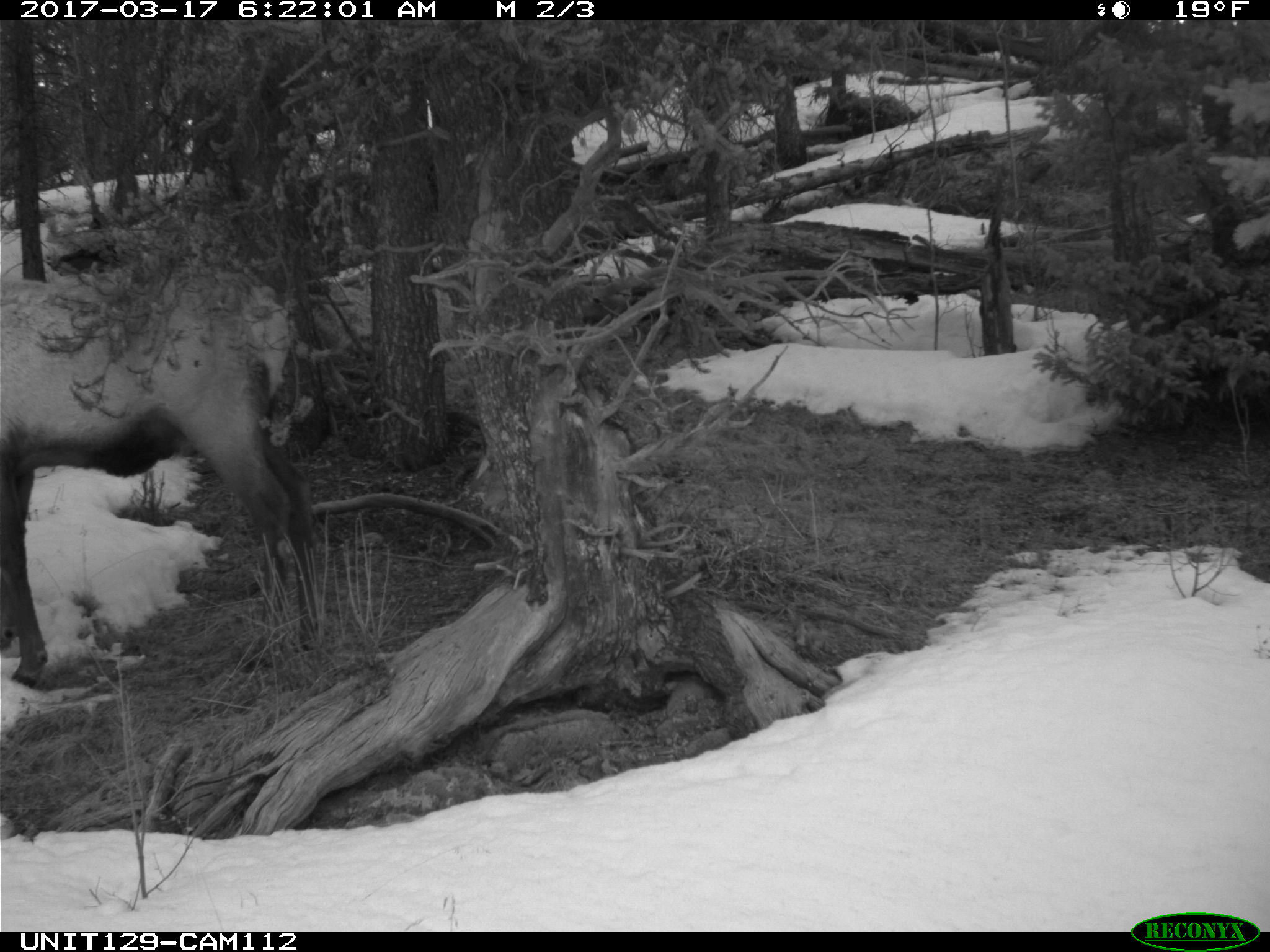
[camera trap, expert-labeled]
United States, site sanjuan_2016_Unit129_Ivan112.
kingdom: Animalia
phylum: Chordata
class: Mammalia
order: Artiodactyla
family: Cervidae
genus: Cervus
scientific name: Cervus elaphus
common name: red deer